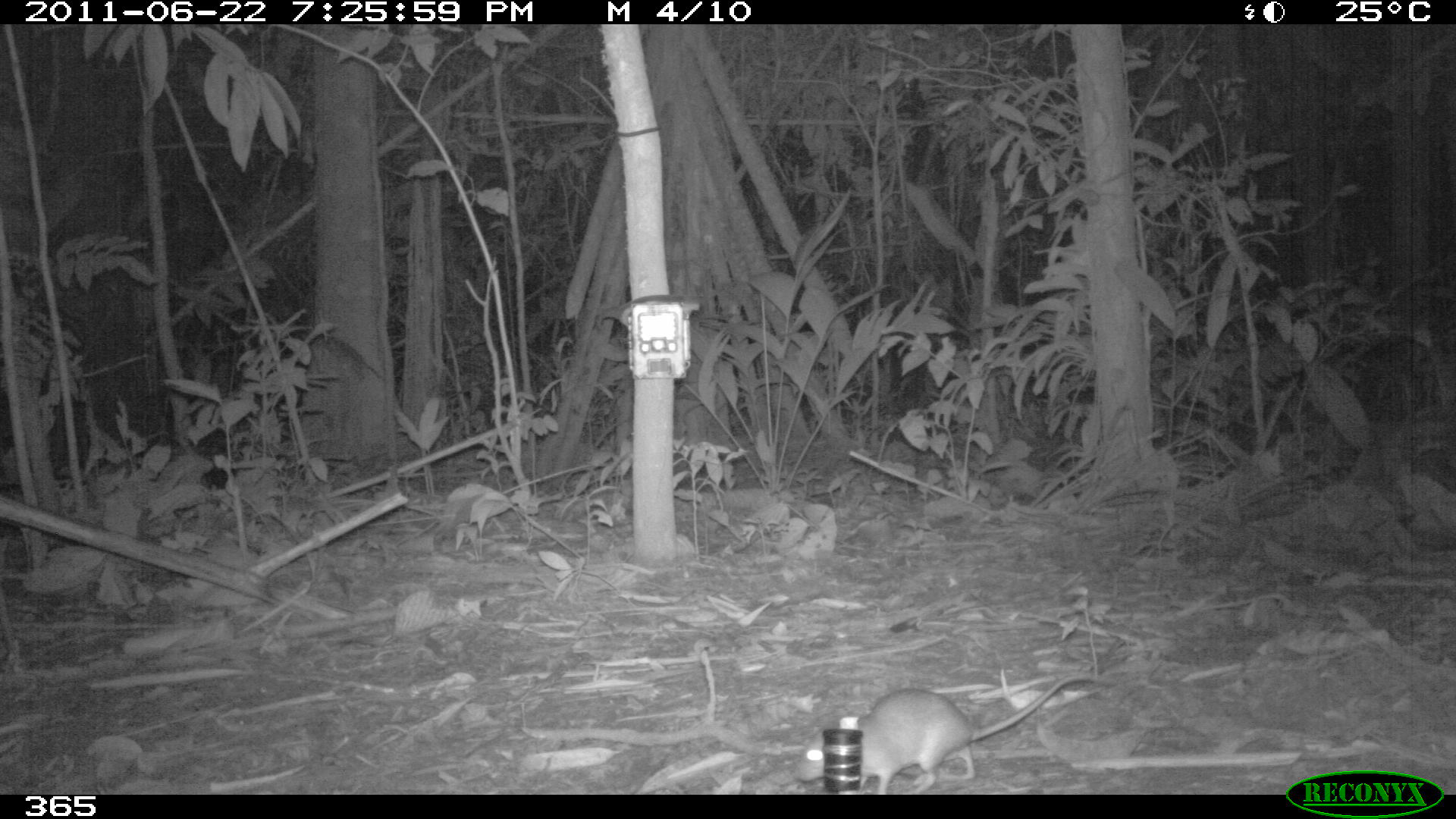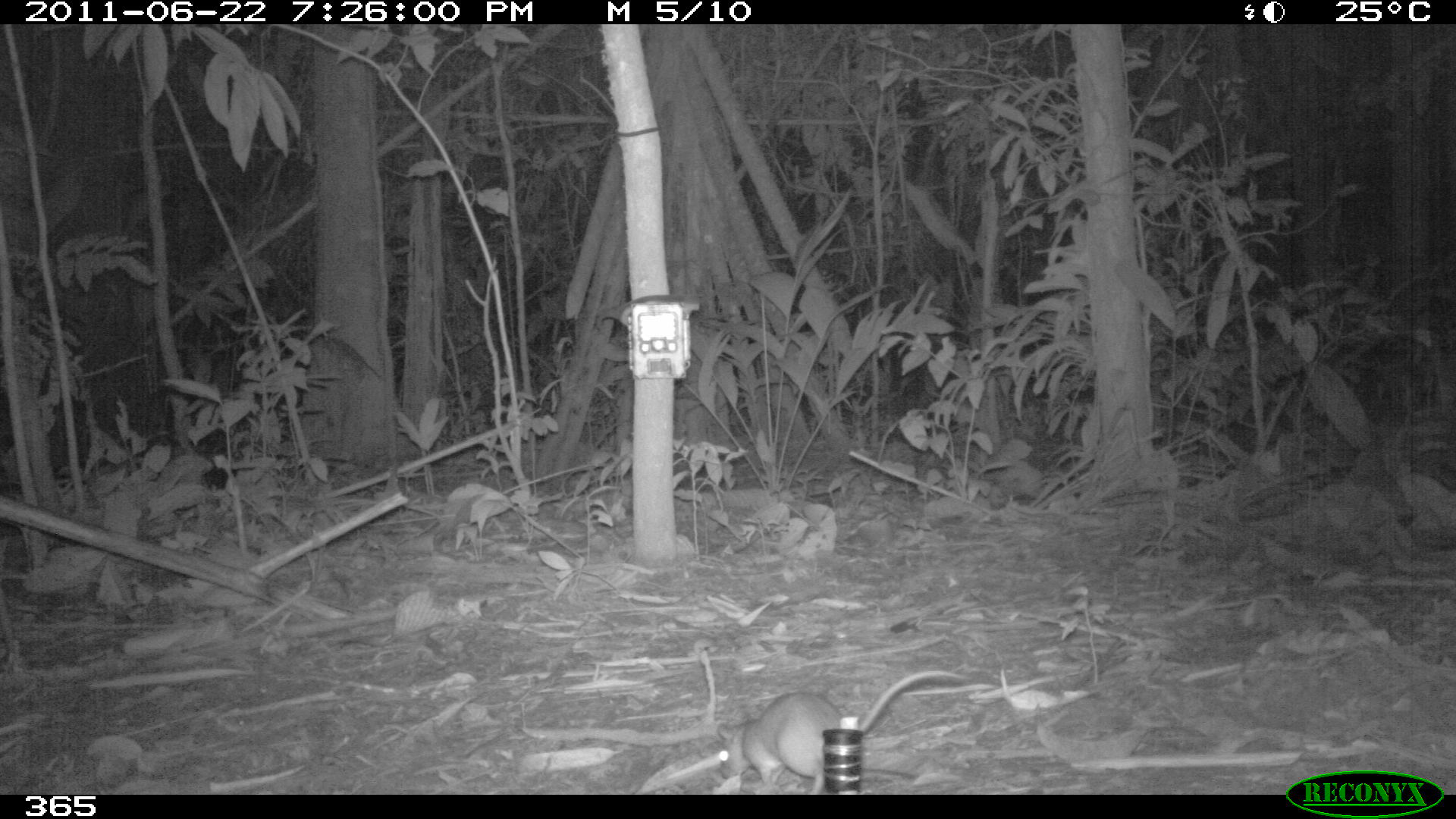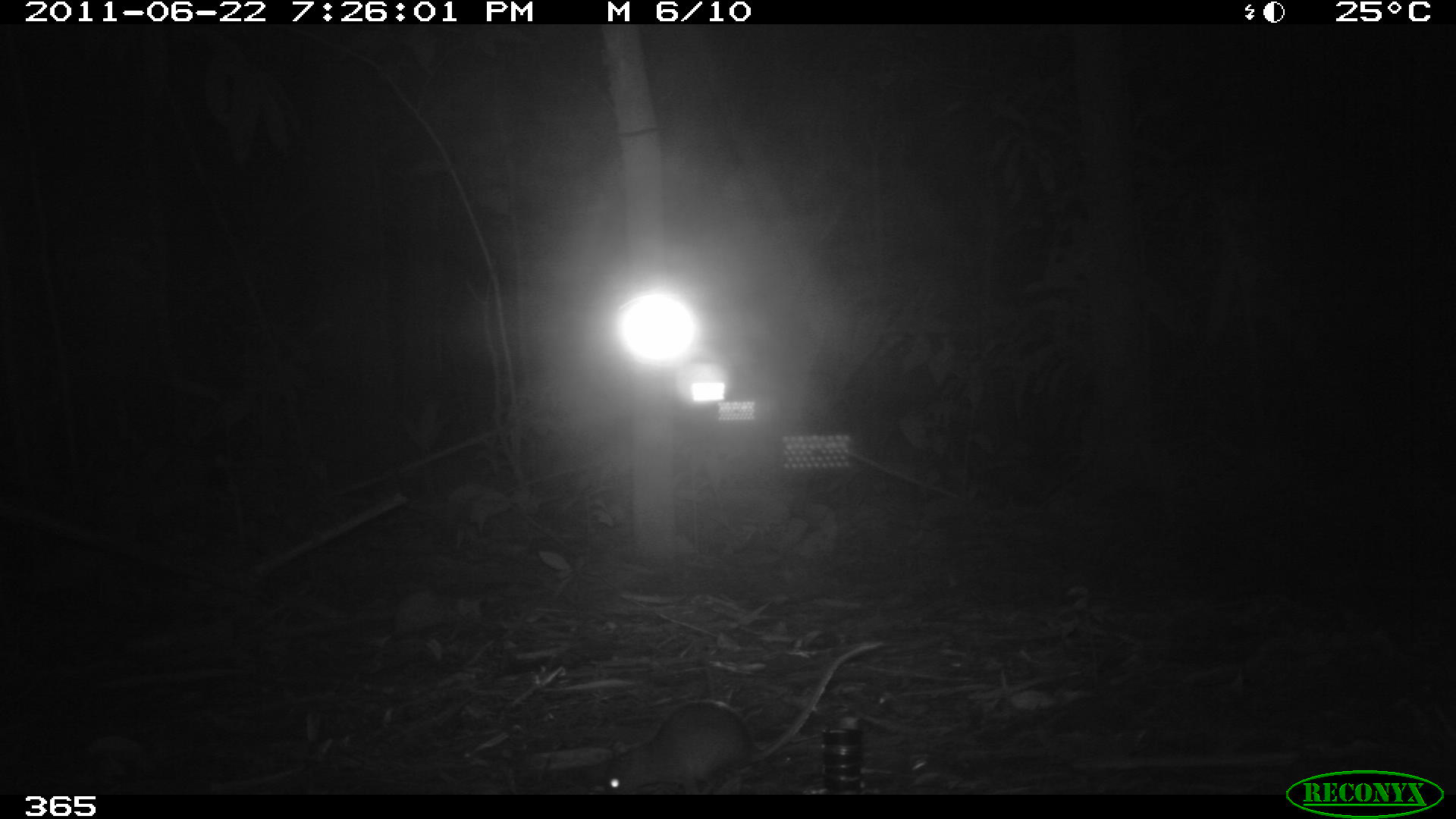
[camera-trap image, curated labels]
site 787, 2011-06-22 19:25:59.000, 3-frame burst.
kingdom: Animalia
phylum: Chordata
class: Mammalia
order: Rodentia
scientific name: Rodentia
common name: rodents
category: unknown rodent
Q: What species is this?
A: Unknown rodent (rodents) (Rodentia).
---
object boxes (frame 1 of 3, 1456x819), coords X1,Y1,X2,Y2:
unknown rodent: 792,673,1118,794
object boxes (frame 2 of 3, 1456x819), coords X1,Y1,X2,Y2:
unknown rodent: 718,671,965,794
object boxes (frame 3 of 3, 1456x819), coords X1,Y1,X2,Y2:
unknown rodent: 604,641,882,794